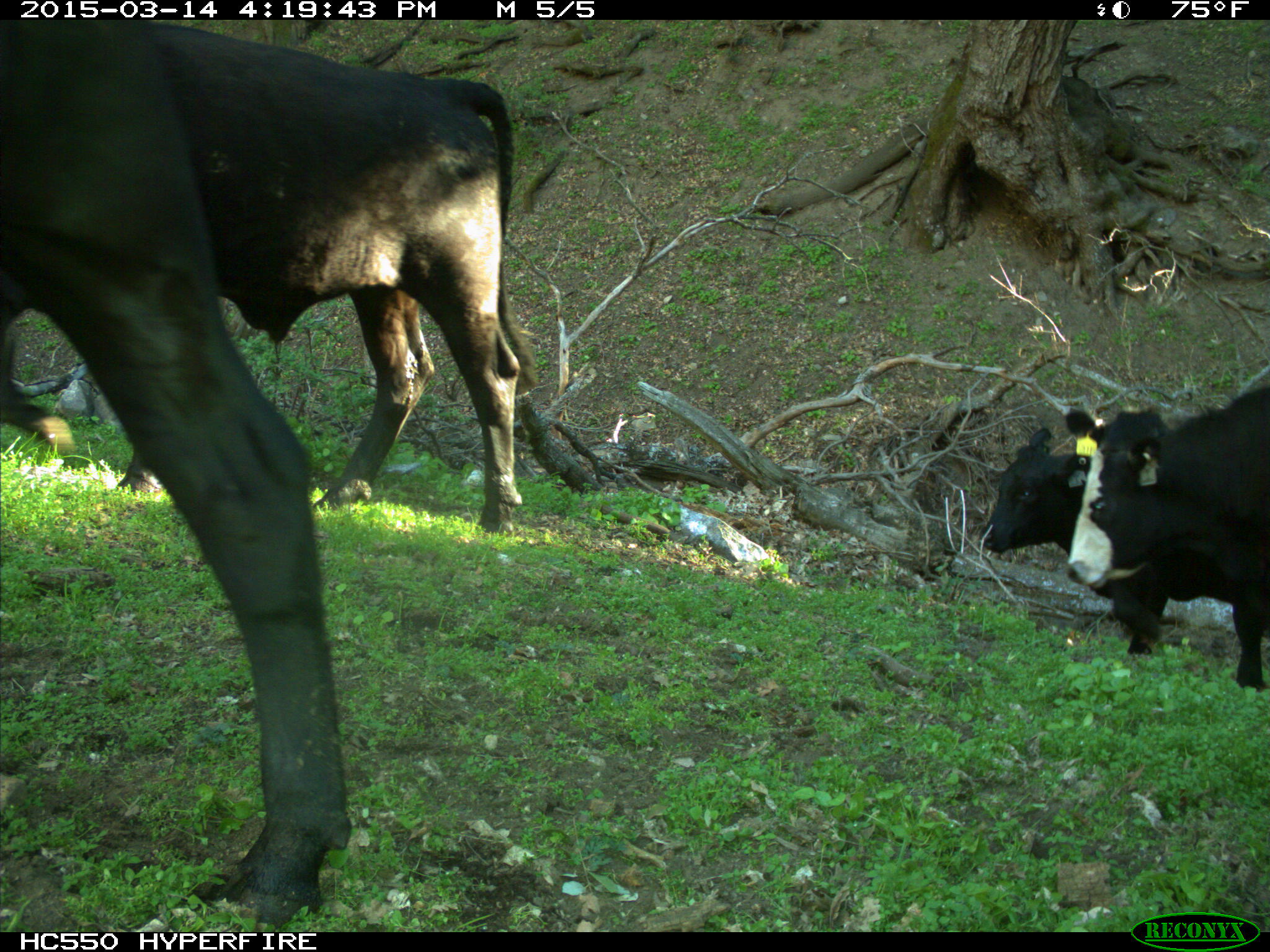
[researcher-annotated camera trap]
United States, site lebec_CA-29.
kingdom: Animalia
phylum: Chordata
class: Mammalia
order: Artiodactyla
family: Bovidae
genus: Bos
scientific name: Bos taurus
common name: domestic cow